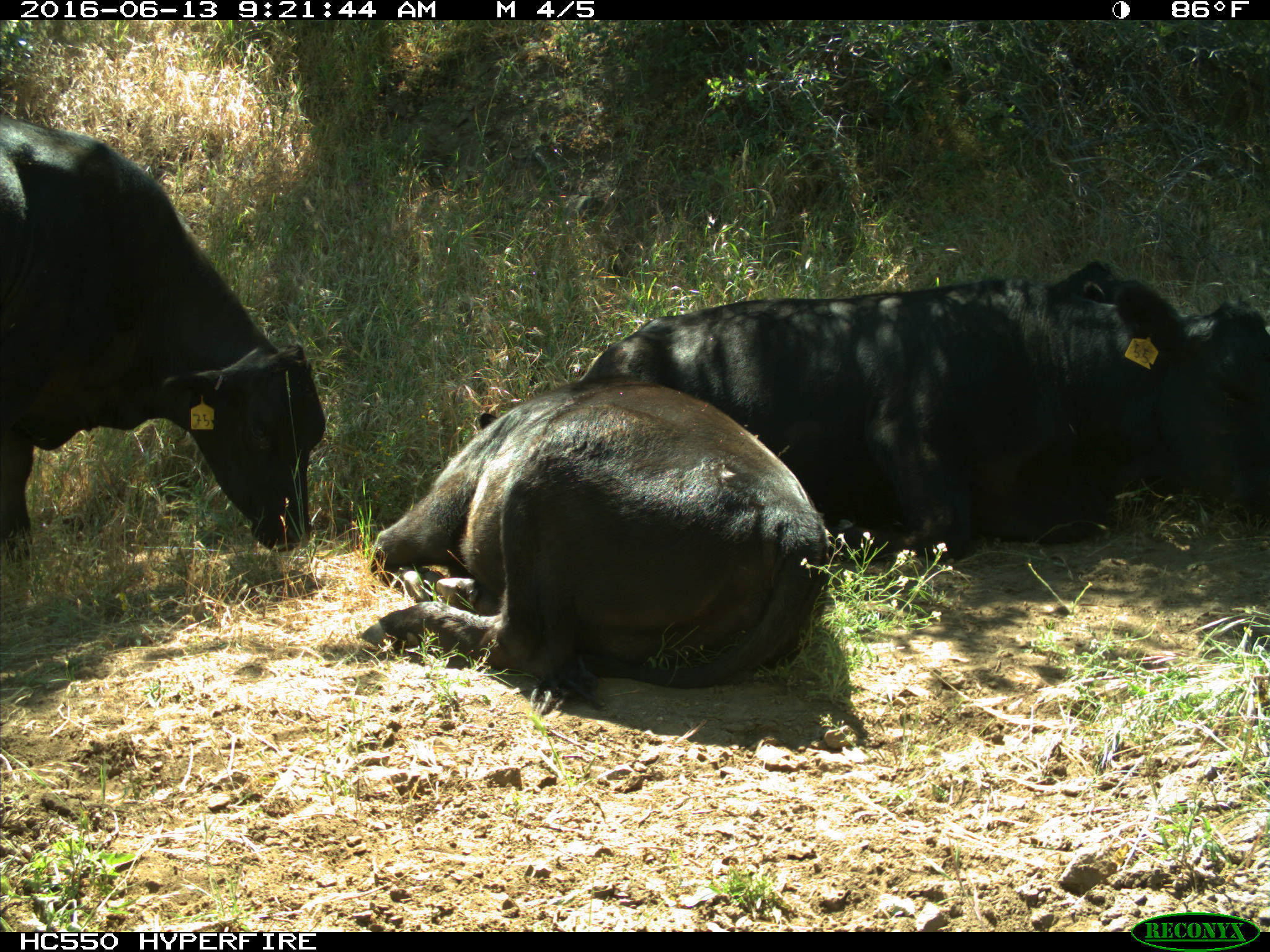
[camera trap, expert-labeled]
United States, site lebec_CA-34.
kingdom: Animalia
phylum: Chordata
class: Mammalia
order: Artiodactyla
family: Bovidae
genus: Bos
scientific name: Bos taurus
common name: domestic cow